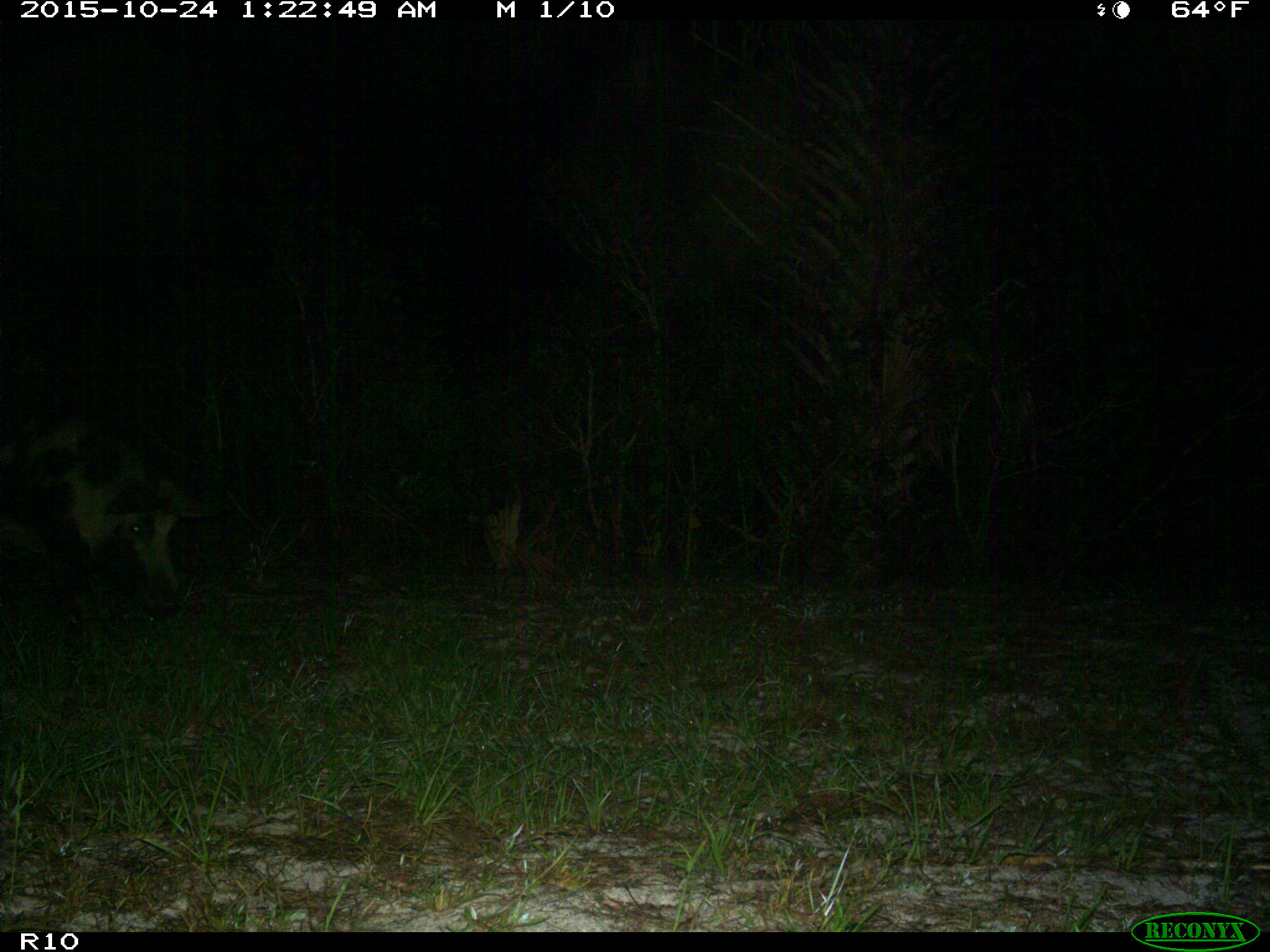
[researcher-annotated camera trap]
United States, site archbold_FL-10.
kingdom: Animalia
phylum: Chordata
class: Mammalia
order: Artiodactyla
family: Suidae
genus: Sus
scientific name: Sus scrofa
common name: wild boar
Sus scrofa (wild boar).